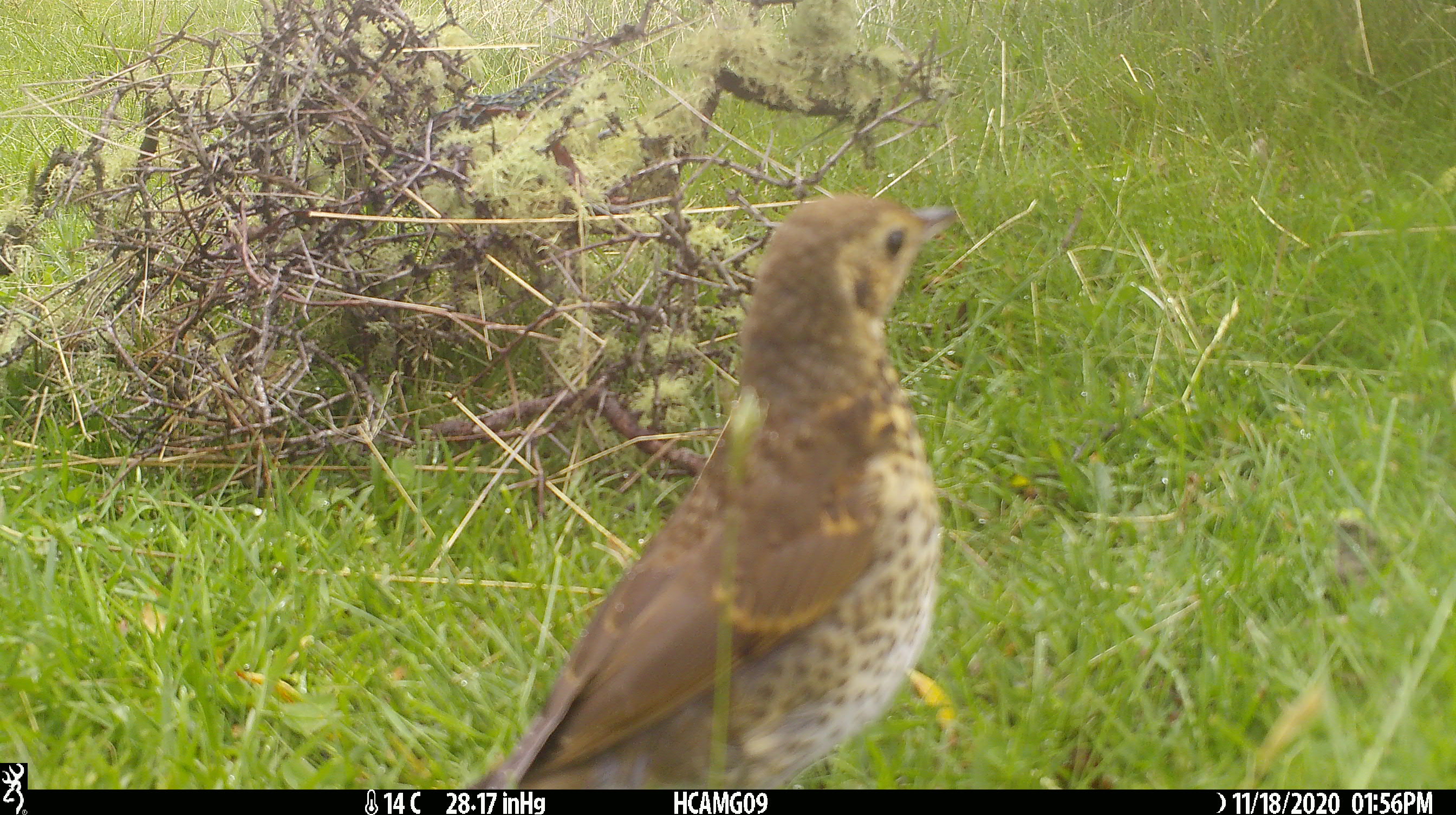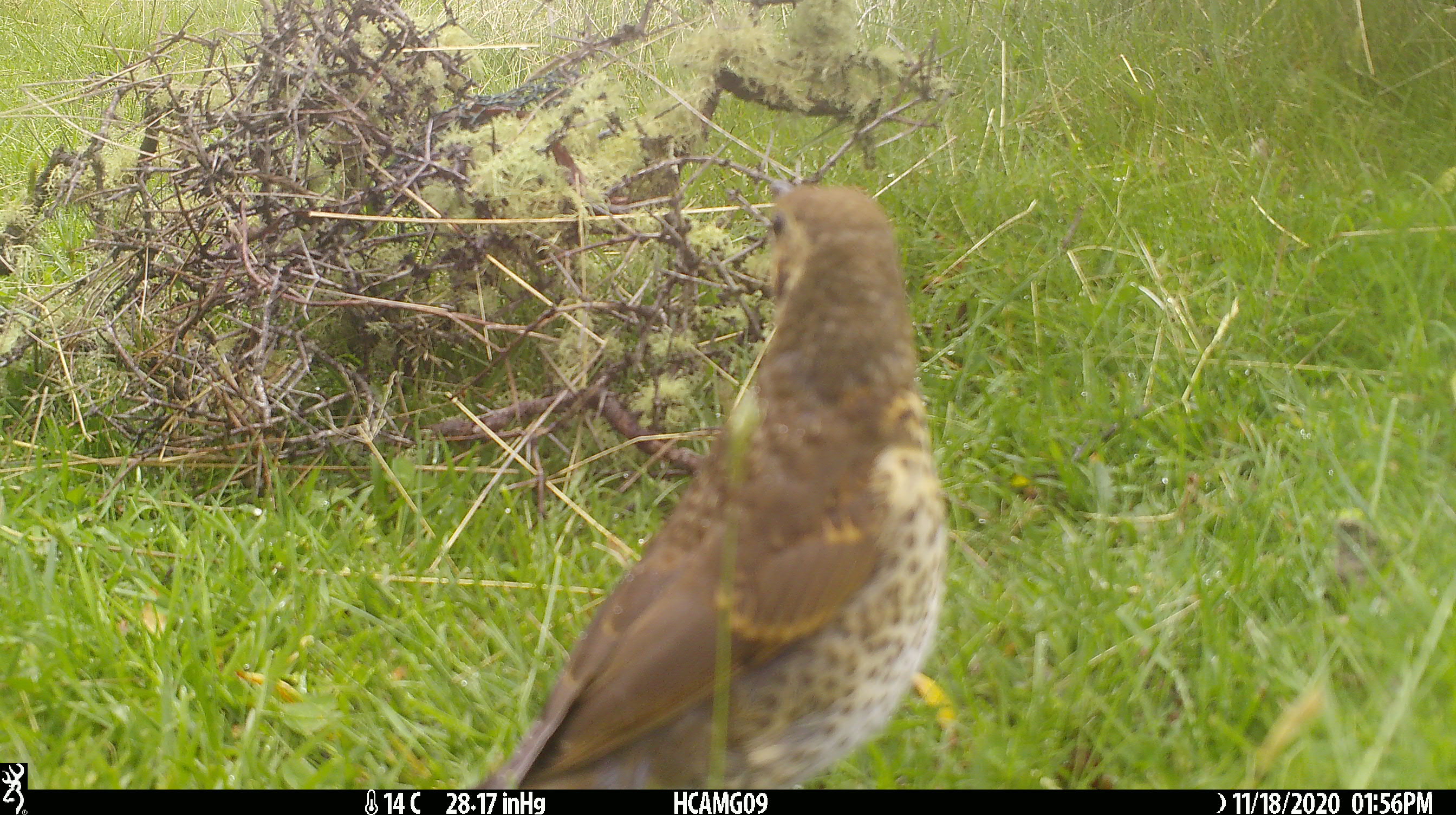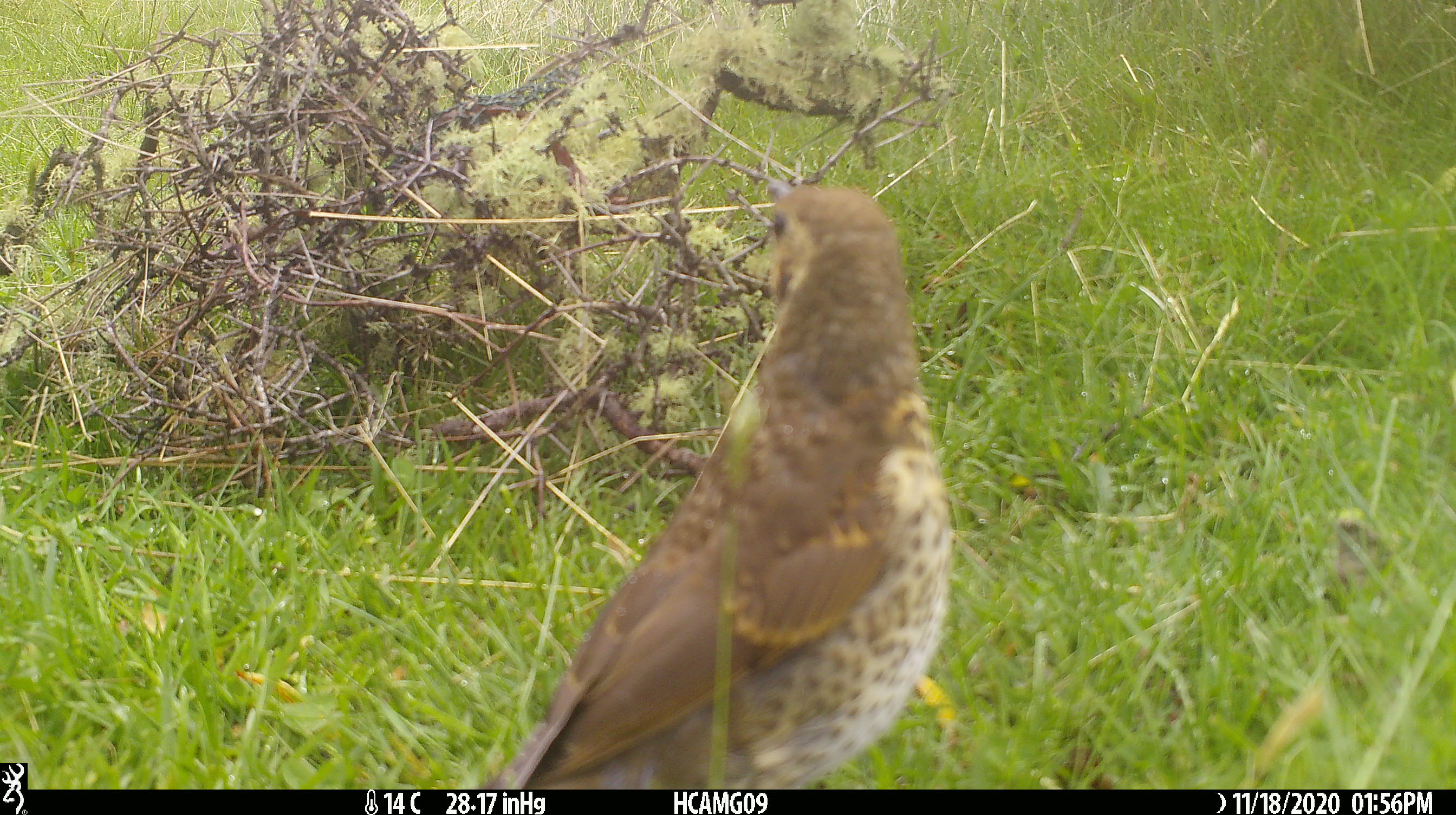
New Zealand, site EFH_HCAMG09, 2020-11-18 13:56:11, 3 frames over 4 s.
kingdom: Animalia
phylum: Chordata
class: Aves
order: Passeriformes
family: Turdidae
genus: Turdus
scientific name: Turdus philomelos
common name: song thrush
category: thrush